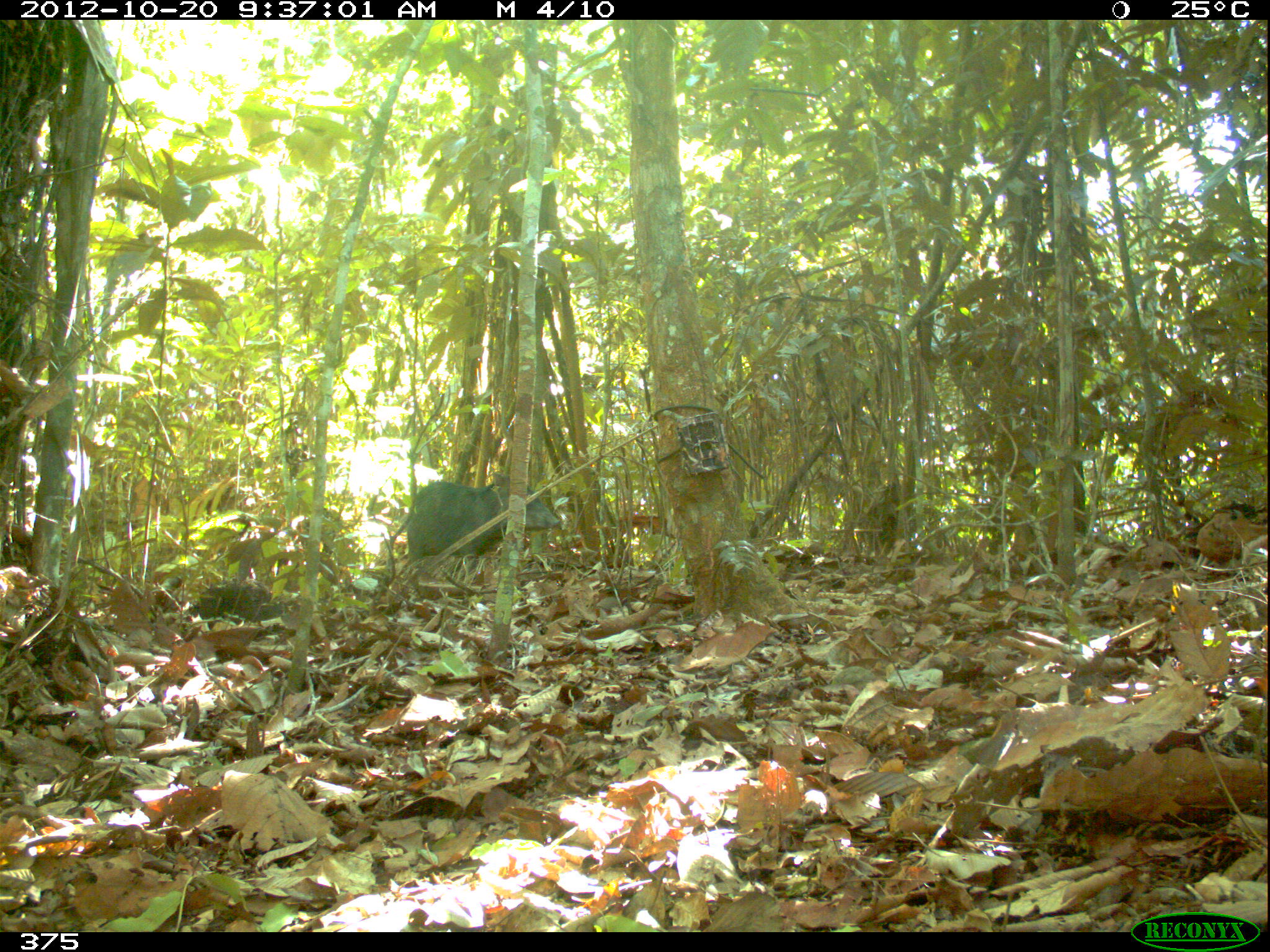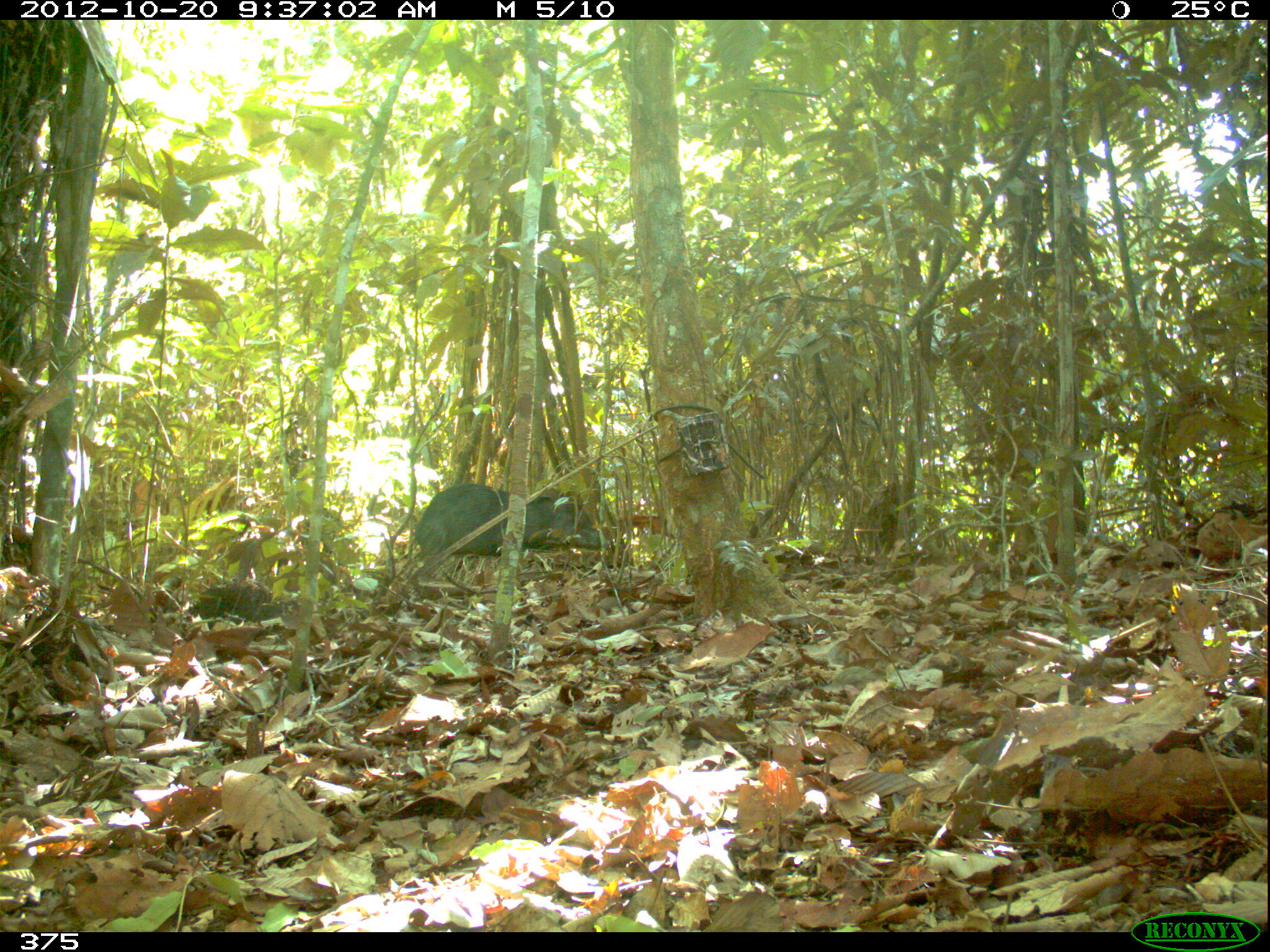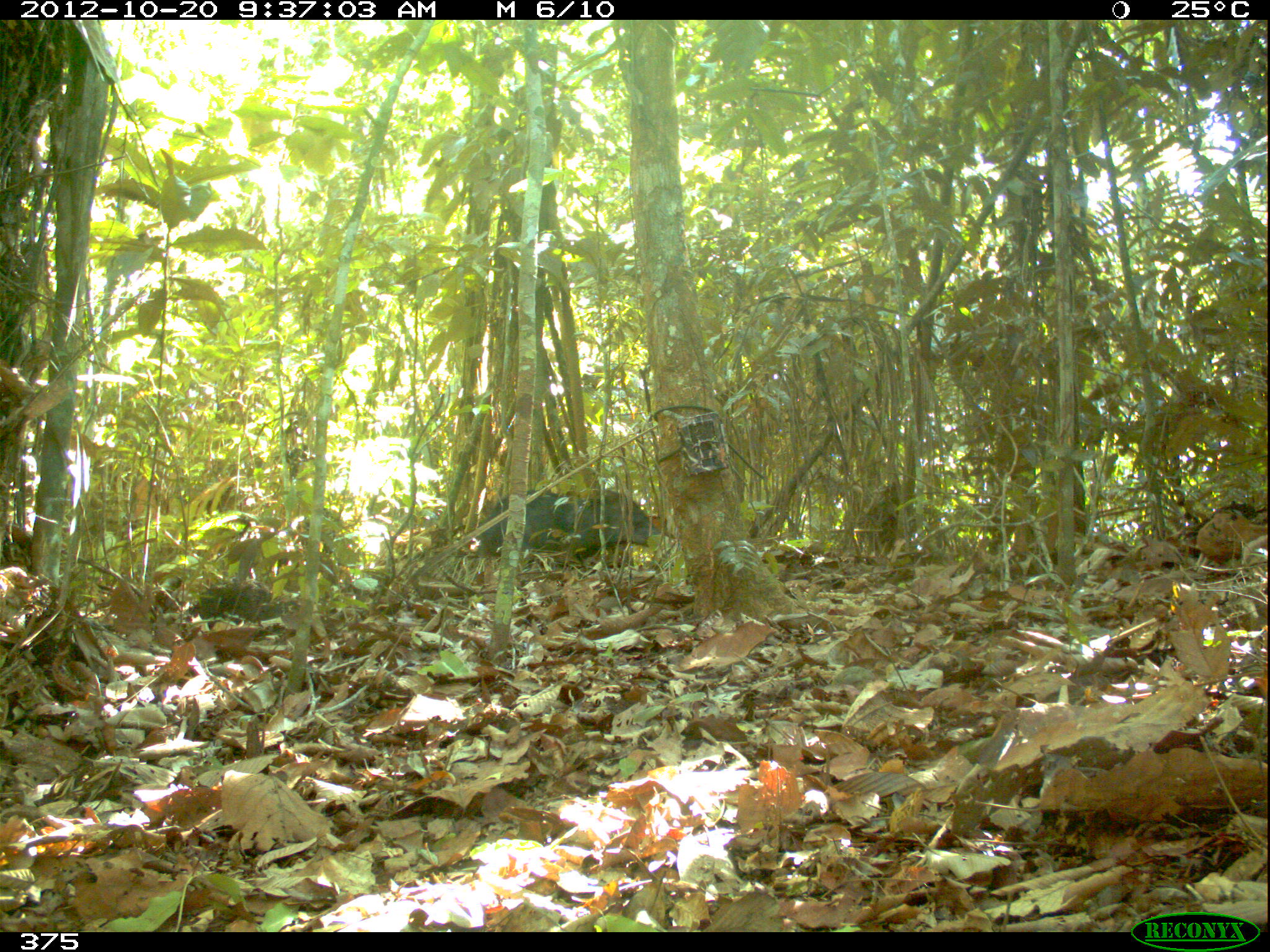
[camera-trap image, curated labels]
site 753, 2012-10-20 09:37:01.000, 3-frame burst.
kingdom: Animalia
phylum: Chordata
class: Mammalia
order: Artiodactyla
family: Tayassuidae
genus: Tayassu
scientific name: Tayassu pecari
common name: white-lipped peccary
Tayassu pecari (white-lipped peccary).